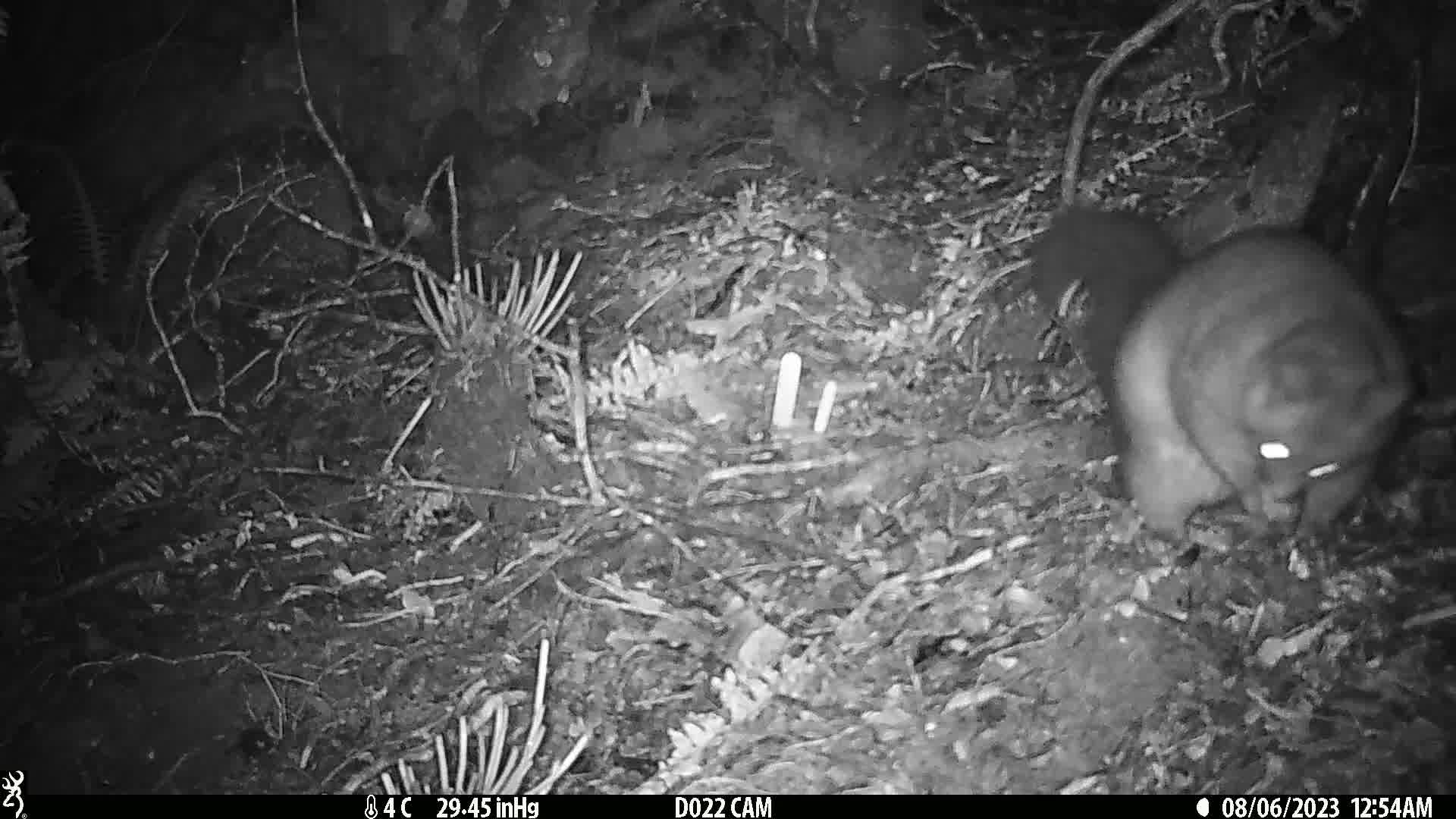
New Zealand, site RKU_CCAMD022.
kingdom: Animalia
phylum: Chordata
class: Mammalia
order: Diprotodontia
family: Phalangeridae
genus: Trichosurus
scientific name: Trichosurus vulpecula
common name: common brushtail possum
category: possum